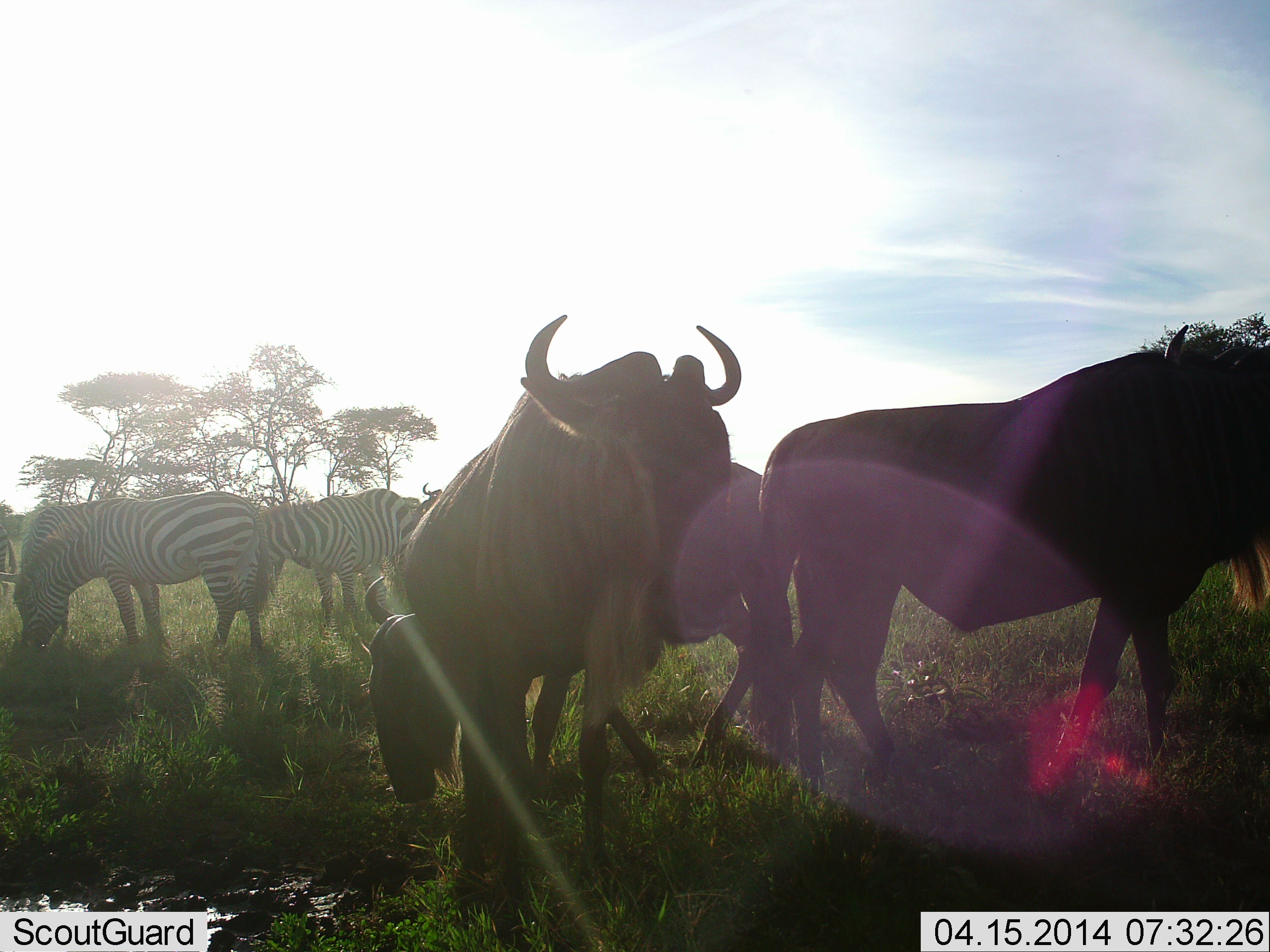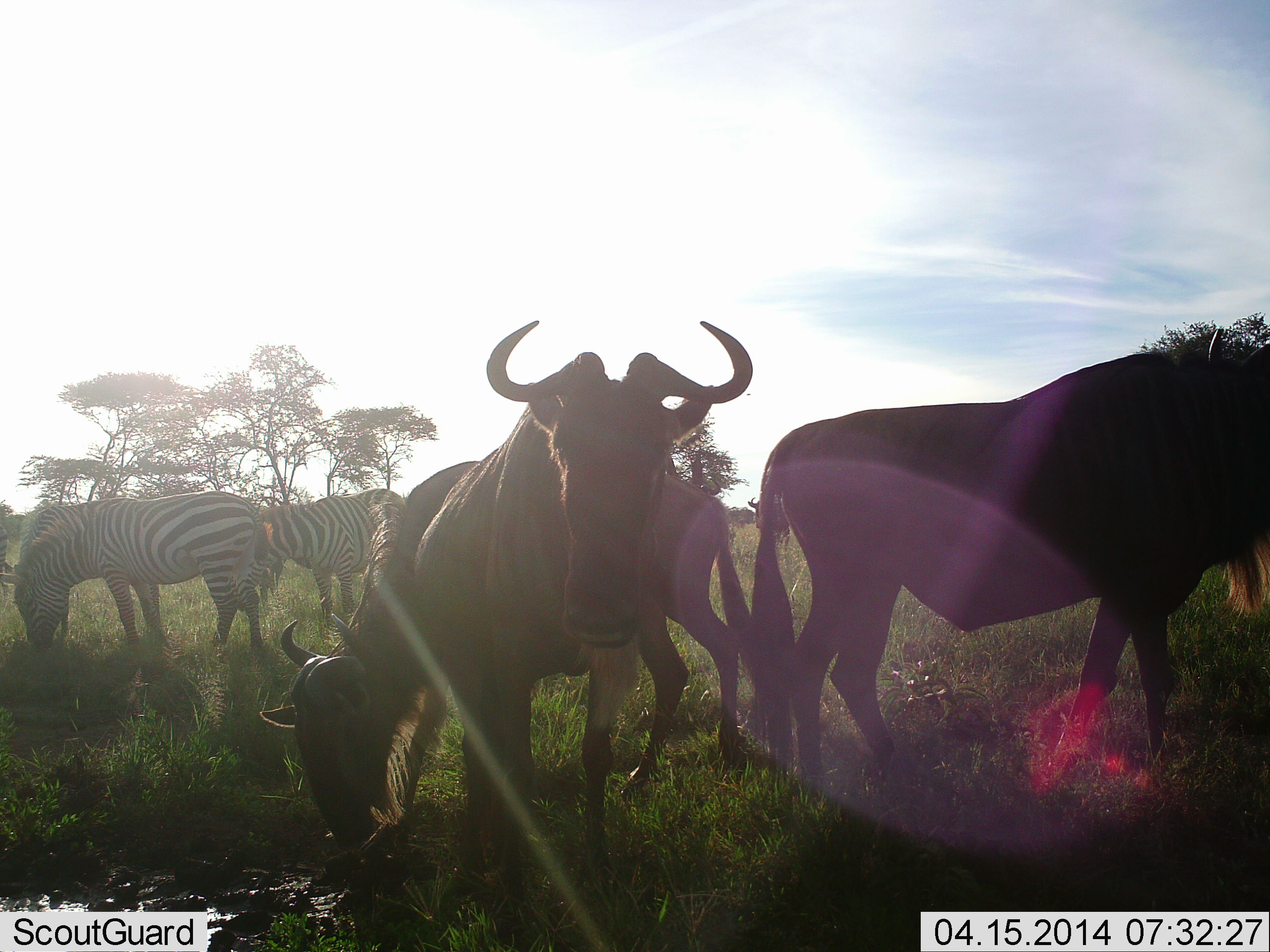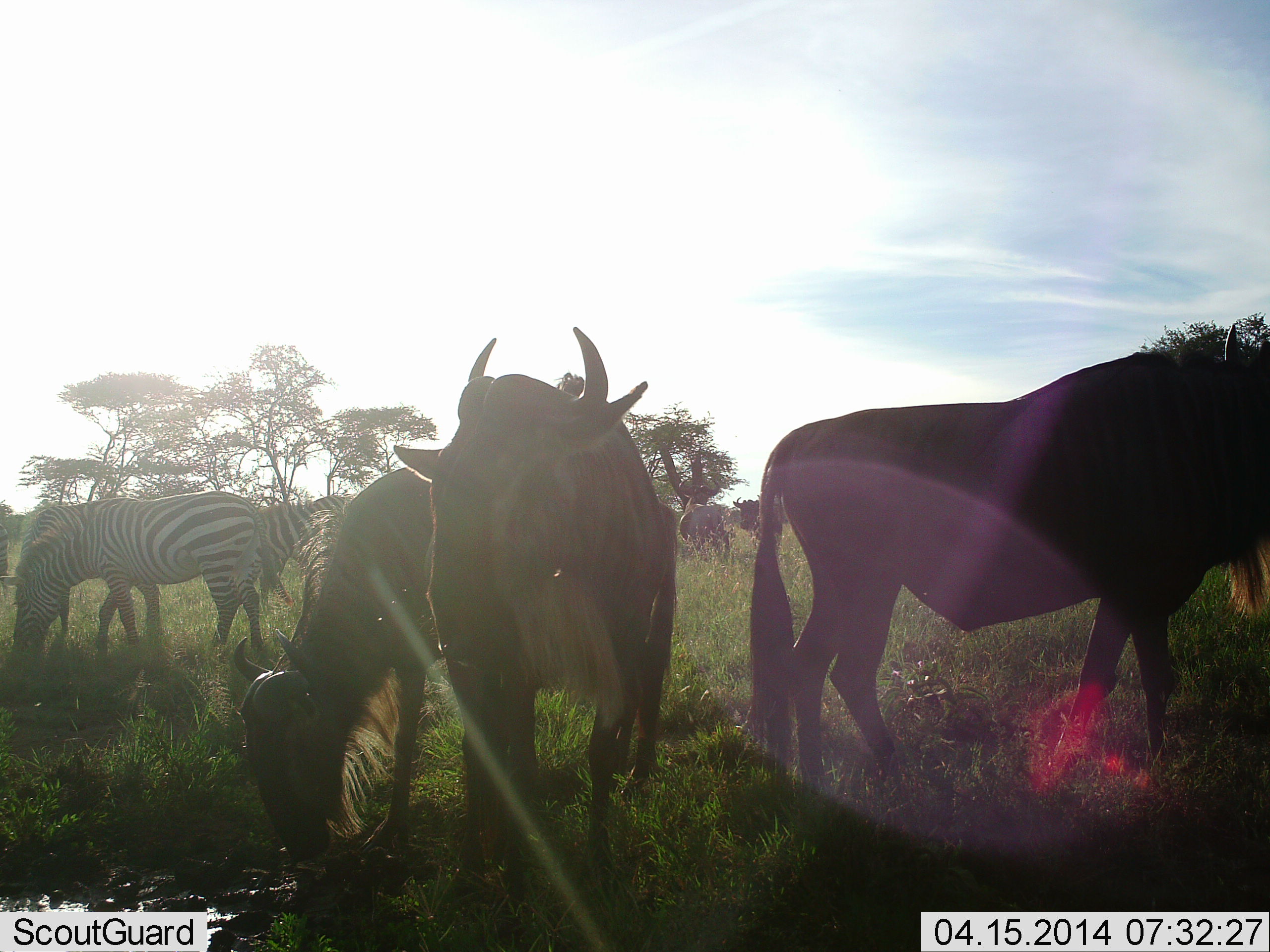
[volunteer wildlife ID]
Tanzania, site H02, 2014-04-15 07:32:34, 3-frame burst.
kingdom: Animalia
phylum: Chordata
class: Mammalia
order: Artiodactyla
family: Bovidae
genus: Connochaetes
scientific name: Connochaetes taurinus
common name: blue wildebeest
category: wildebeest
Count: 3.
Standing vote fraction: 90%.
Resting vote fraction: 0%.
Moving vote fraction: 30%.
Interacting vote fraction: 0%.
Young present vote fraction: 0%.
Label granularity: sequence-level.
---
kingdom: Animalia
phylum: Chordata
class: Mammalia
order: Perissodactyla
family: Equidae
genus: Equus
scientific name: Equus quagga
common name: plains zebra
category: zebra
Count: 2.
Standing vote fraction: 30%.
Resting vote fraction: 0%.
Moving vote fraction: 0%.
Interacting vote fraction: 0%.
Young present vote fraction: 0%.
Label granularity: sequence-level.